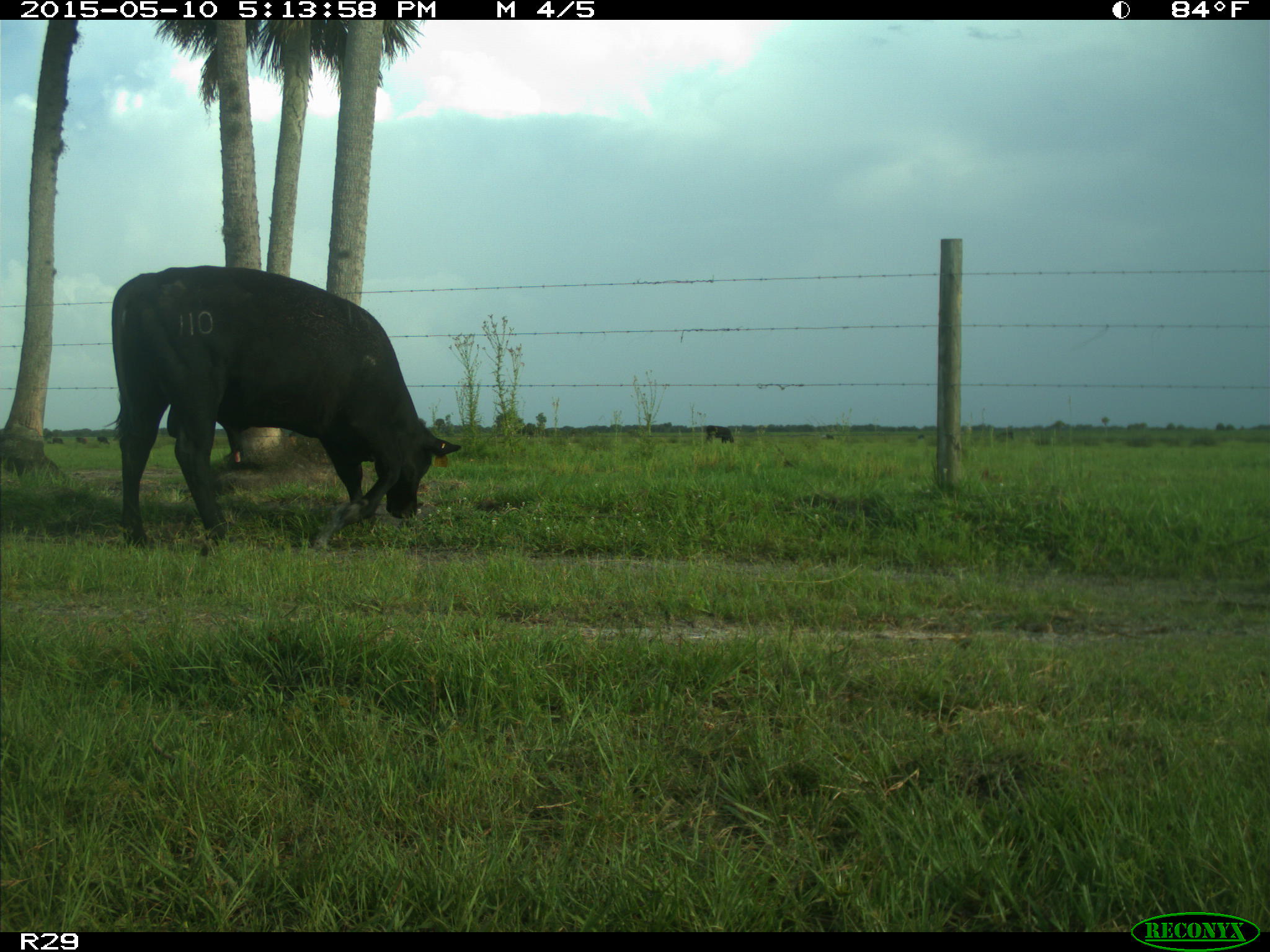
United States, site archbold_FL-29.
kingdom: Animalia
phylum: Chordata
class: Mammalia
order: Artiodactyla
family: Bovidae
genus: Bos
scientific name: Bos taurus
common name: domestic cow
Bos taurus (domestic cow).